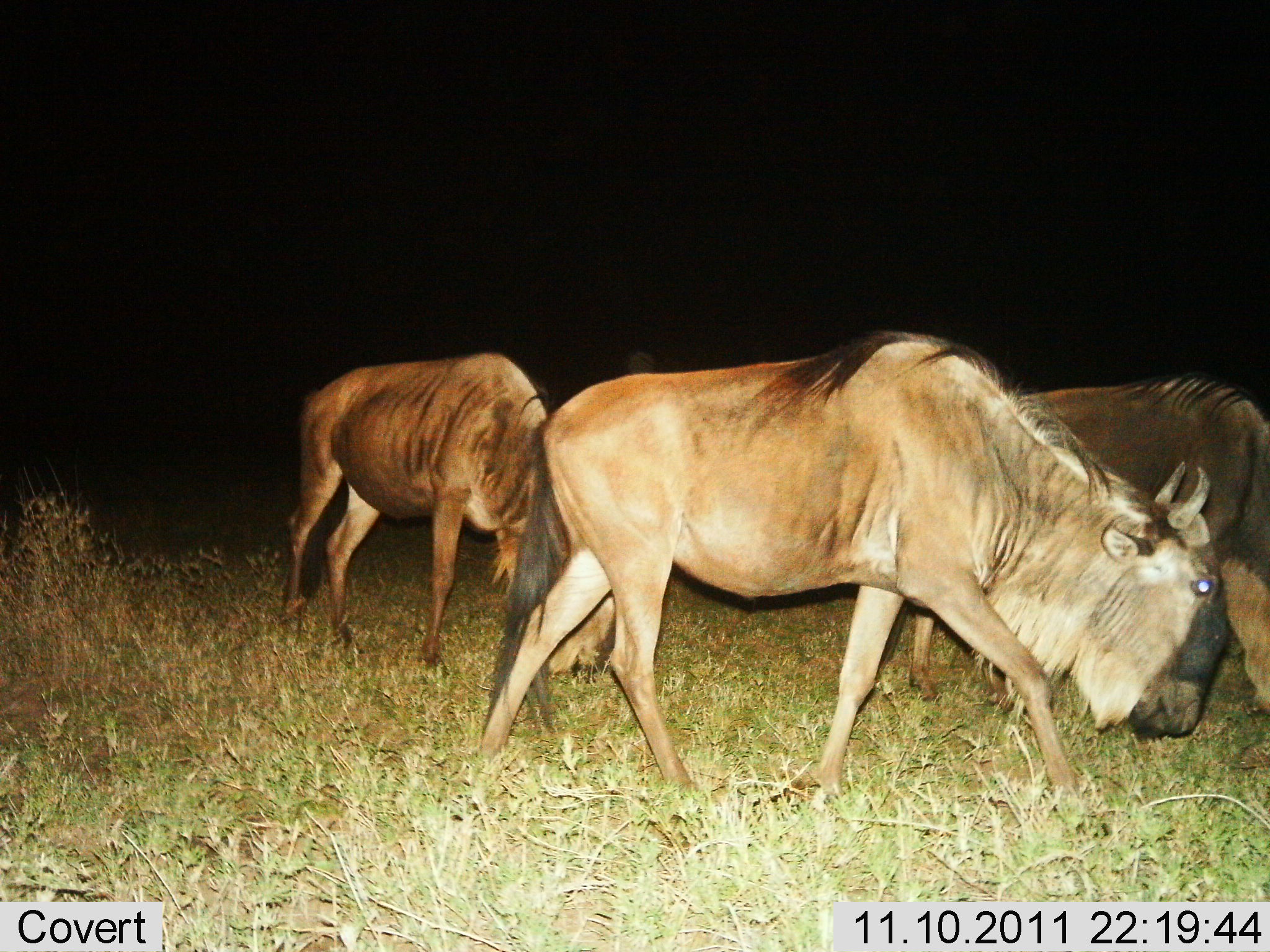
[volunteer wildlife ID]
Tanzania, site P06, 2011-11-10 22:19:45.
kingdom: Animalia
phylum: Chordata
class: Mammalia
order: Artiodactyla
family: Bovidae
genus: Connochaetes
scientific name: Connochaetes taurinus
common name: blue wildebeest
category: wildebeest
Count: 3.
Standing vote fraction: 25%.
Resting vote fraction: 8%.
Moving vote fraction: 92%.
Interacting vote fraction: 0%.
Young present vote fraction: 0%.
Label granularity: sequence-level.